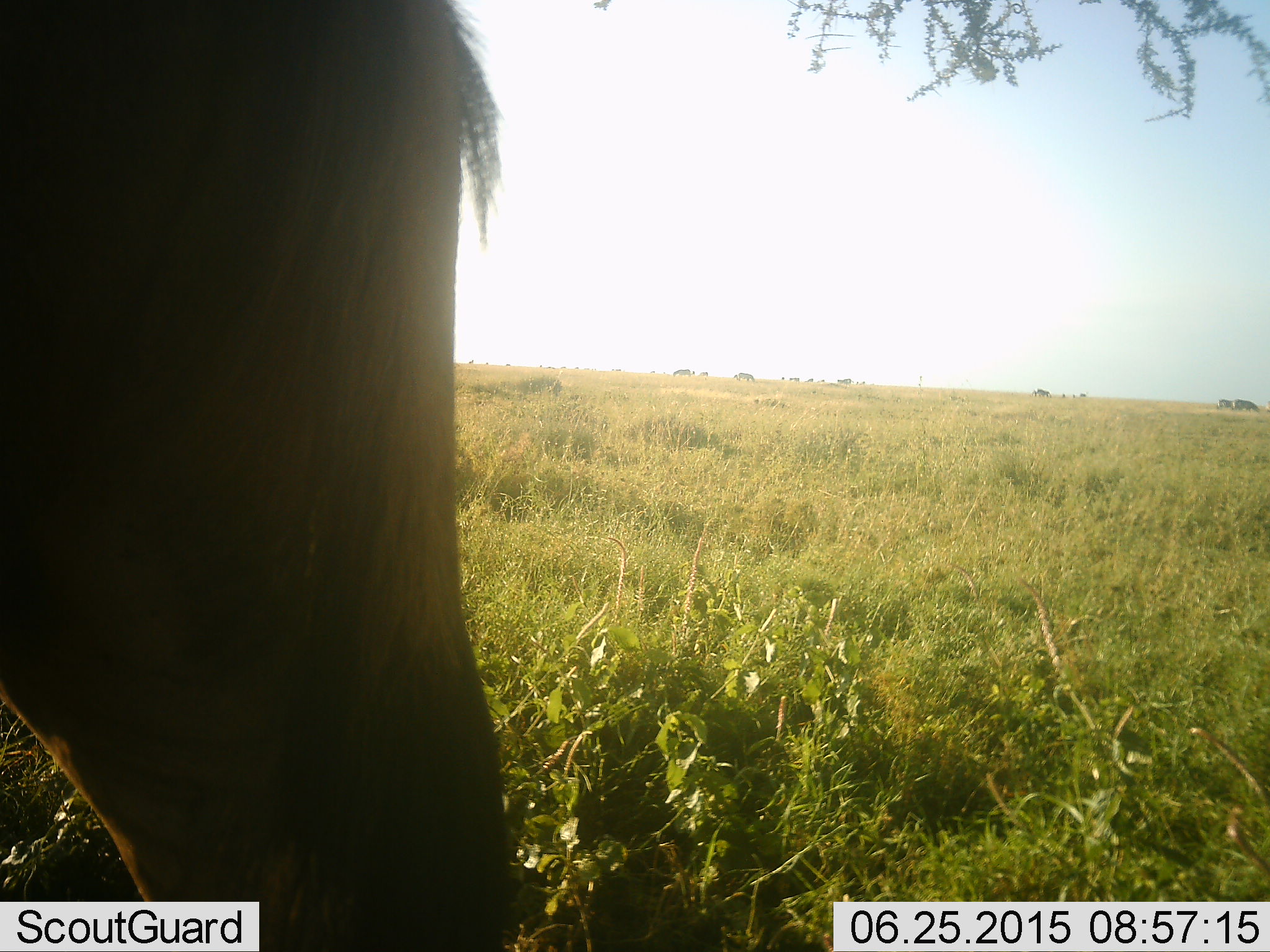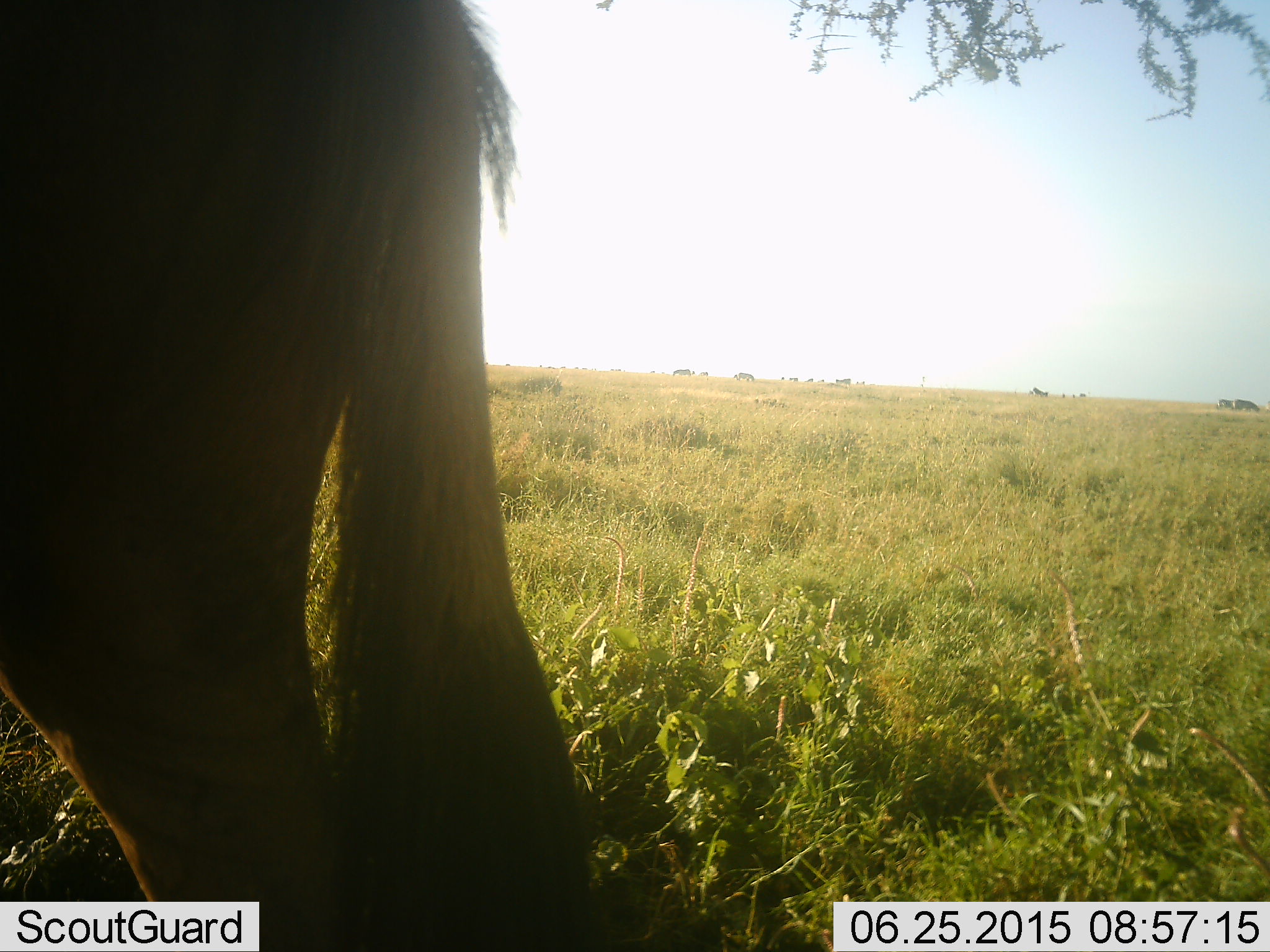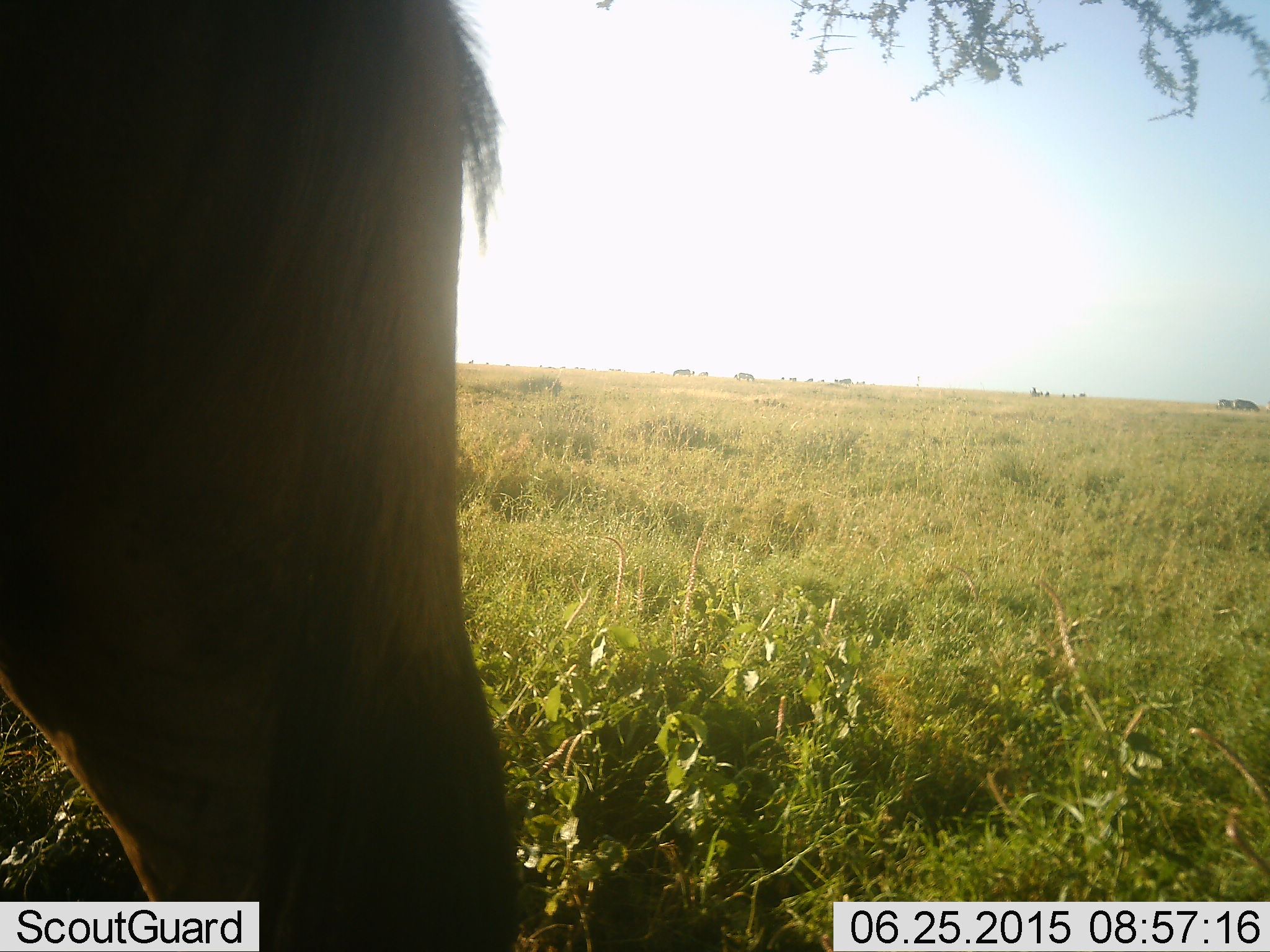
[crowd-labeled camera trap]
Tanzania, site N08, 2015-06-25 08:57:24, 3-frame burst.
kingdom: Animalia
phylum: Chordata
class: Mammalia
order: Artiodactyla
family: Bovidae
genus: Connochaetes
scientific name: Connochaetes taurinus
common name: blue wildebeest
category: wildebeest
Wildebeest (blue wildebeest) (Connochaetes taurinus), count 1. Behavior (volunteer vote fractions): standing 100%, resting 0%, moving 0%, interacting 0%. Young present (vote fraction): 0%. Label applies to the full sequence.